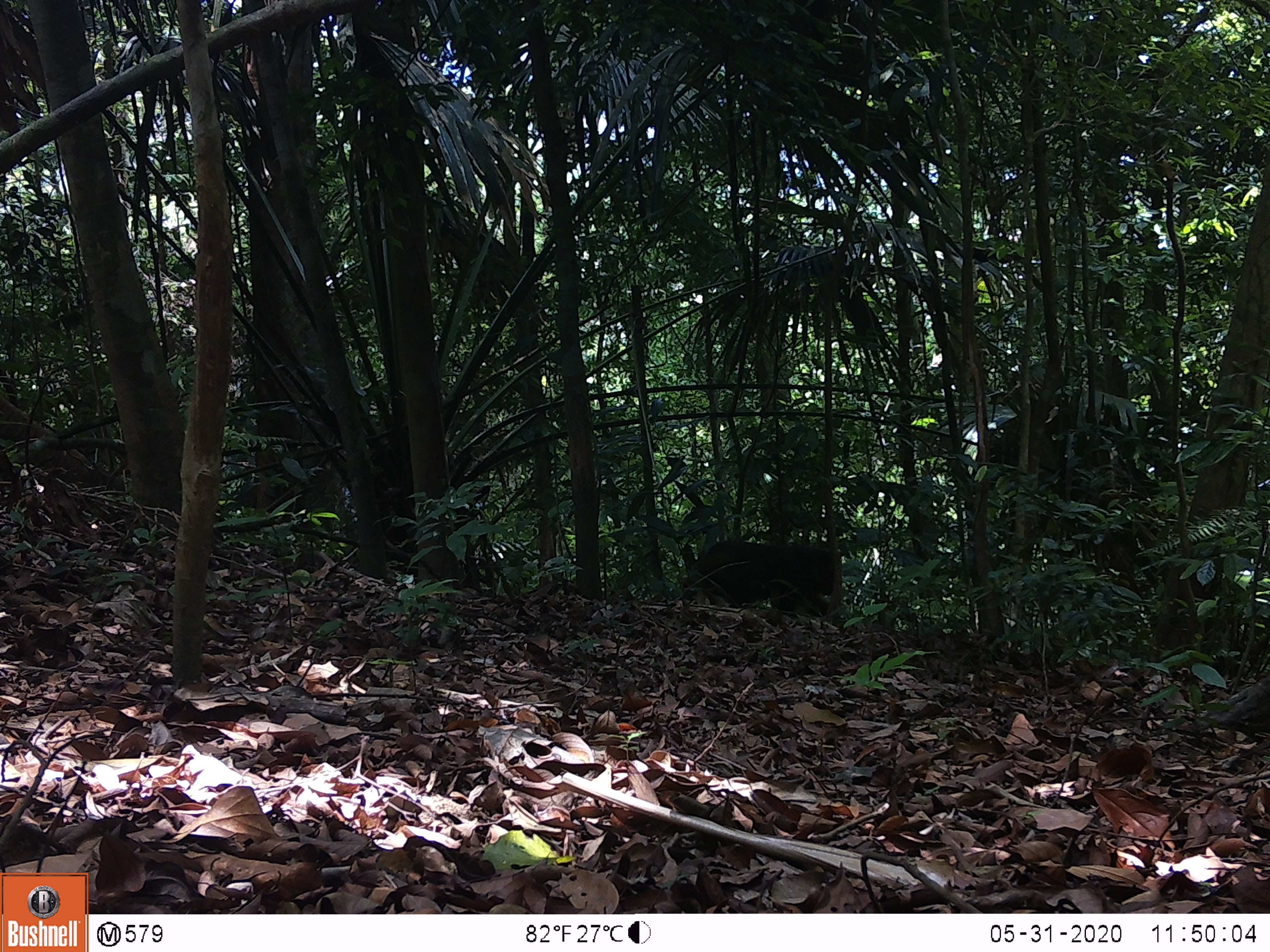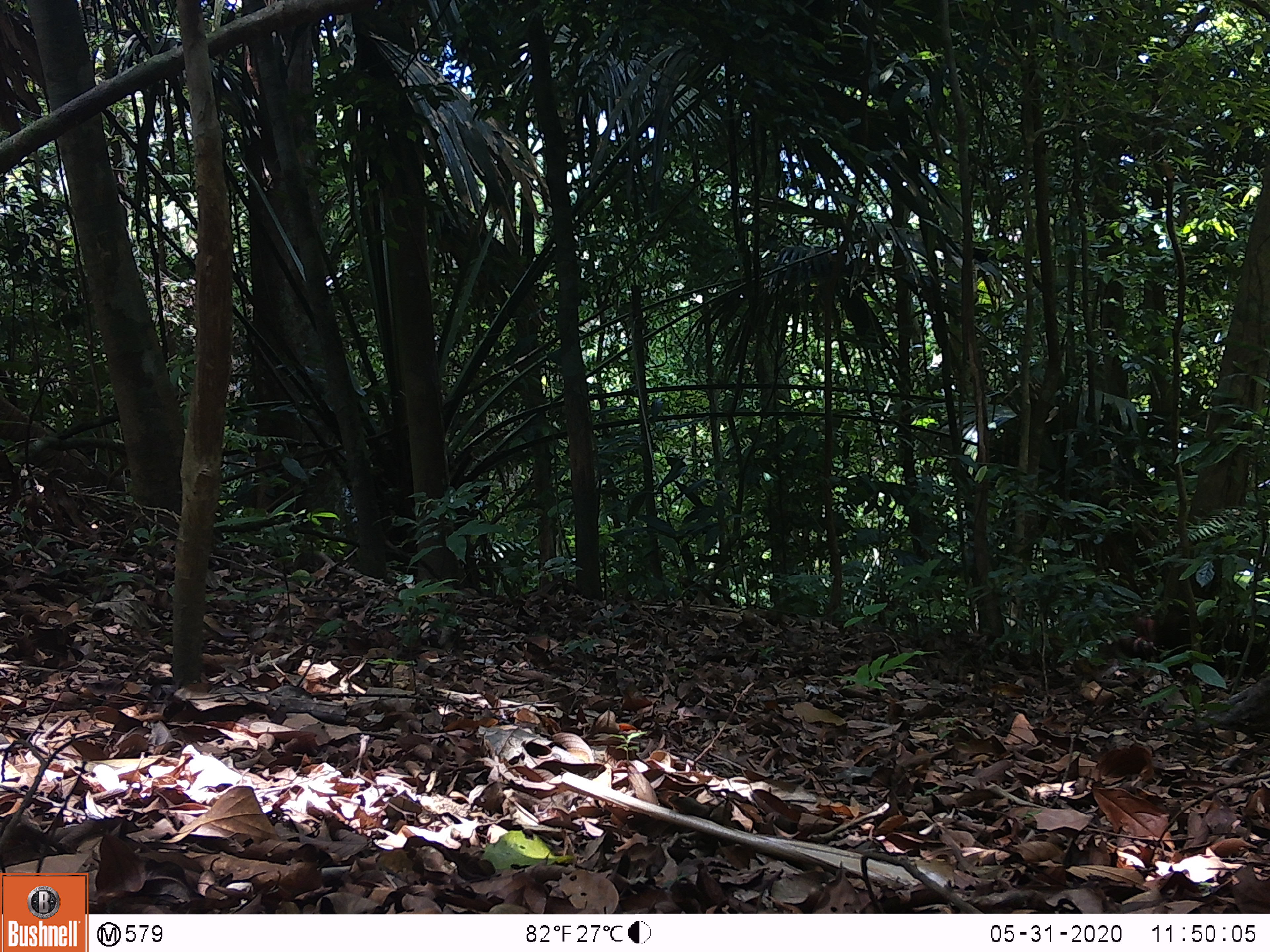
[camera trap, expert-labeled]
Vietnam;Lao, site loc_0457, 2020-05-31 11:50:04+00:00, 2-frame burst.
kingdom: Animalia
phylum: Chordata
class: Mammalia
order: Primates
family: Cercopithecidae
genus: Macaca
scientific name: Macaca arctoides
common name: stump-tailed macaque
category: stump tailed macaque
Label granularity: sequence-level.